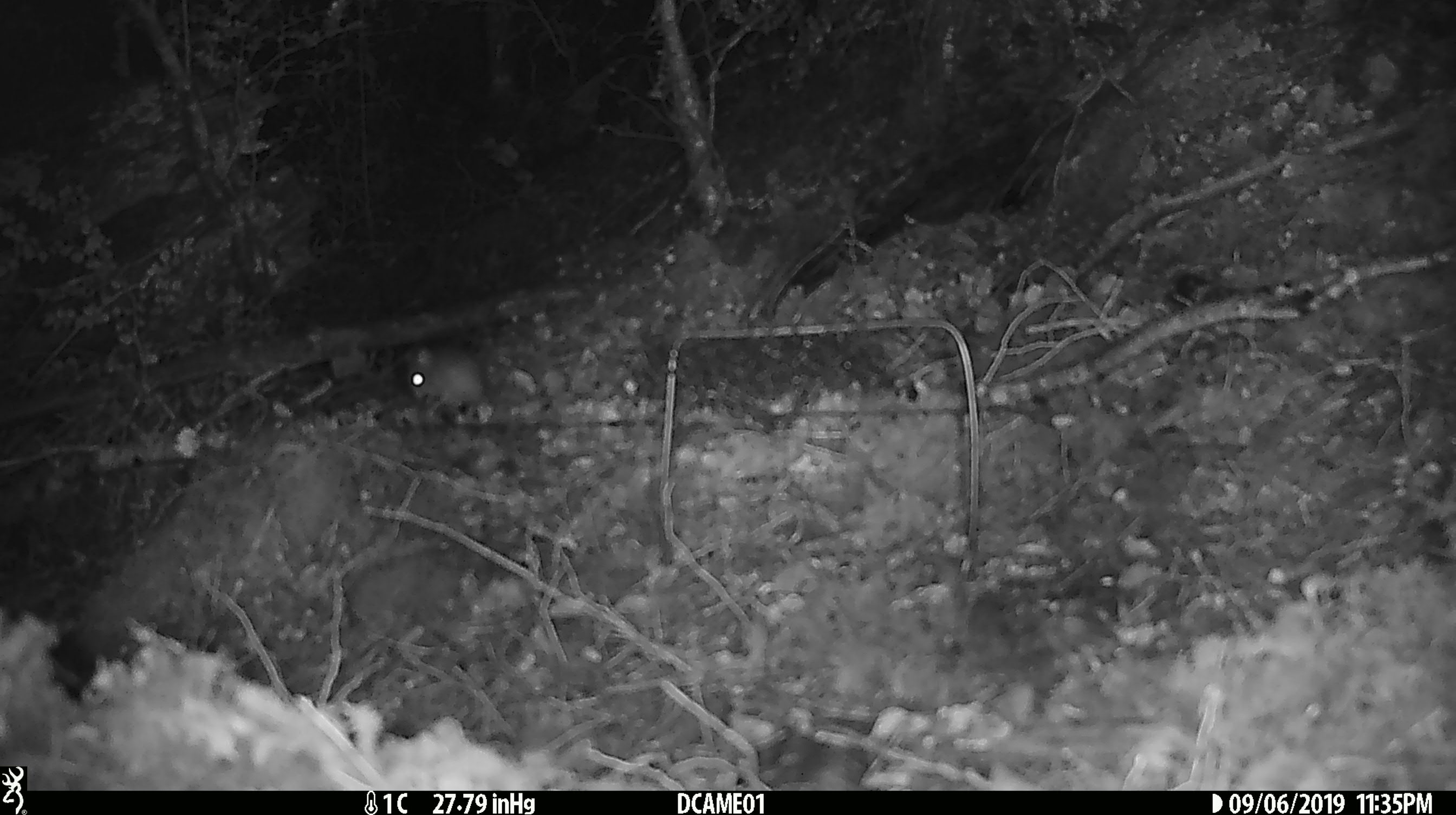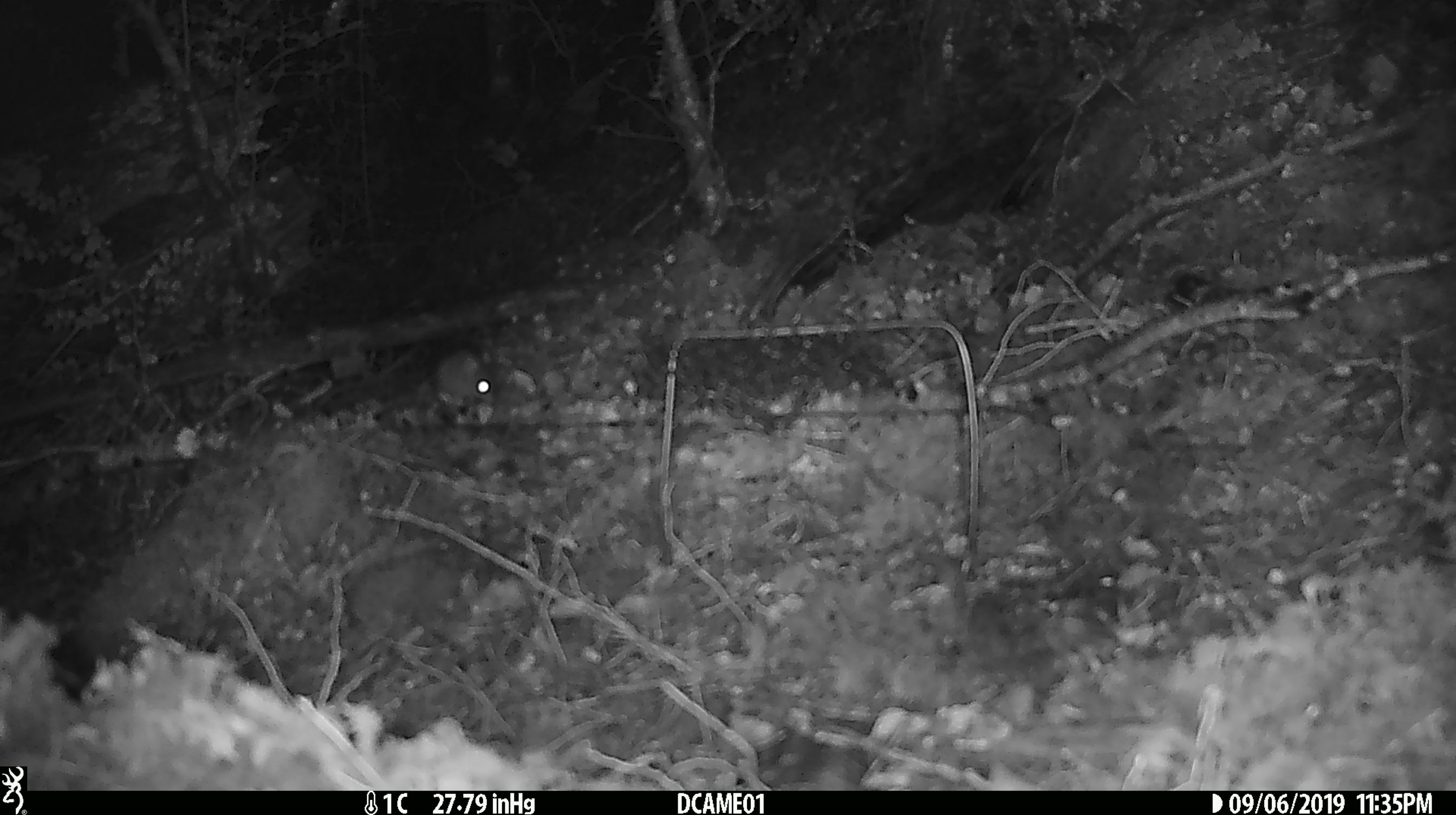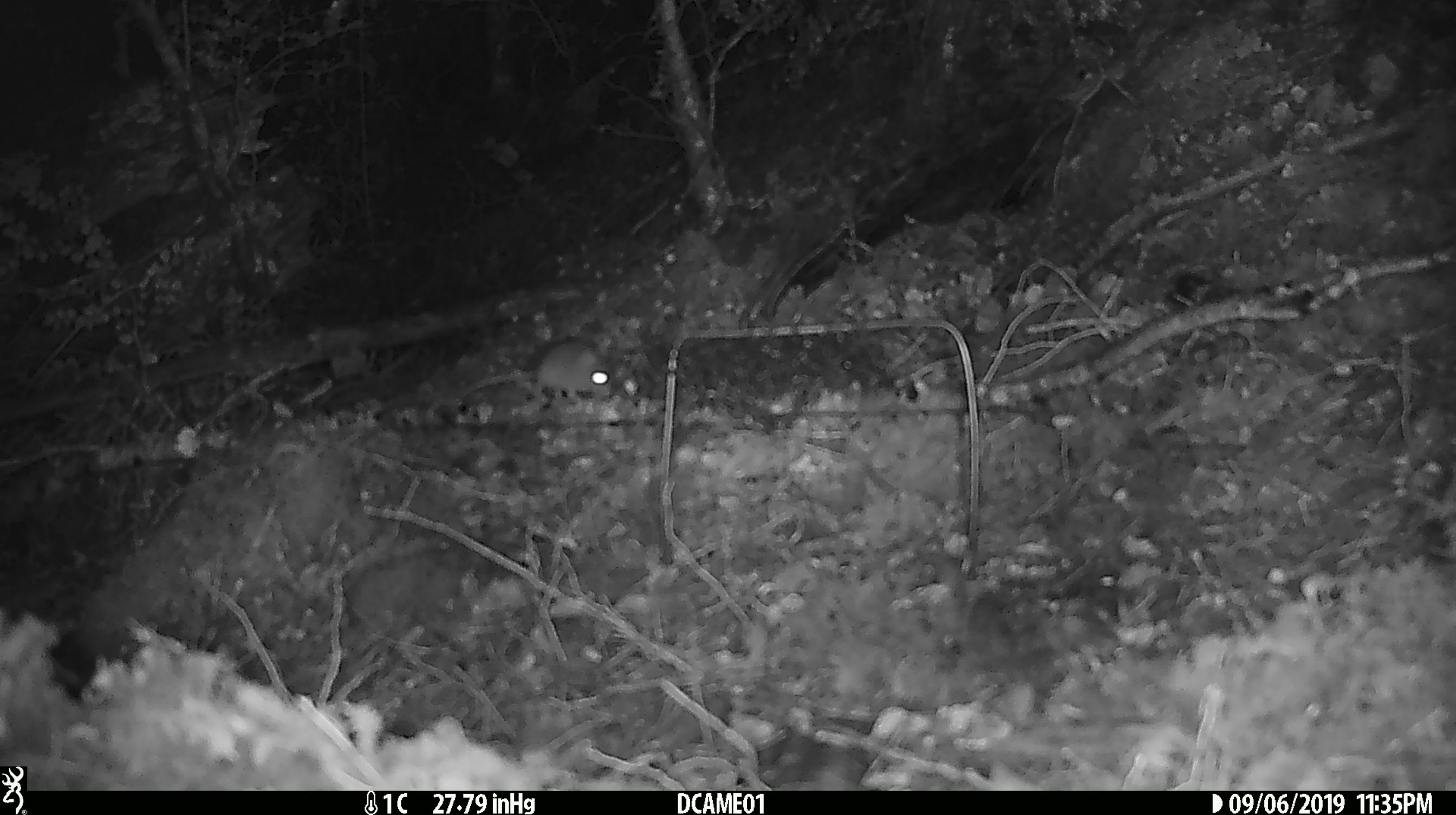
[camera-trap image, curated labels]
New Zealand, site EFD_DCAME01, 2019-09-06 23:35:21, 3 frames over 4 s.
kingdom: Animalia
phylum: Chordata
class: Mammalia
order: Rodentia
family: Muridae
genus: Mus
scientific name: Mus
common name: mouse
Mouse (Mus).